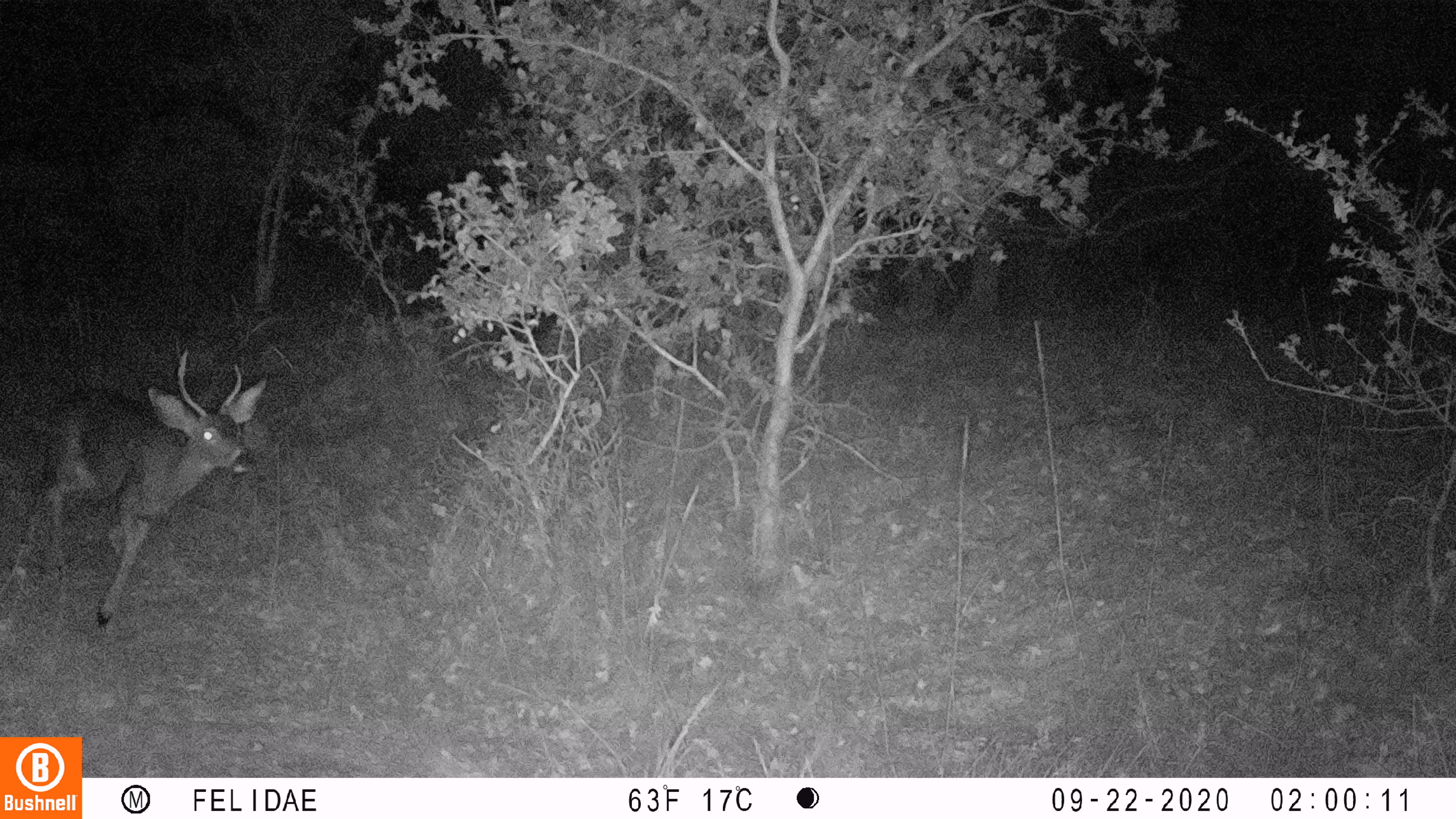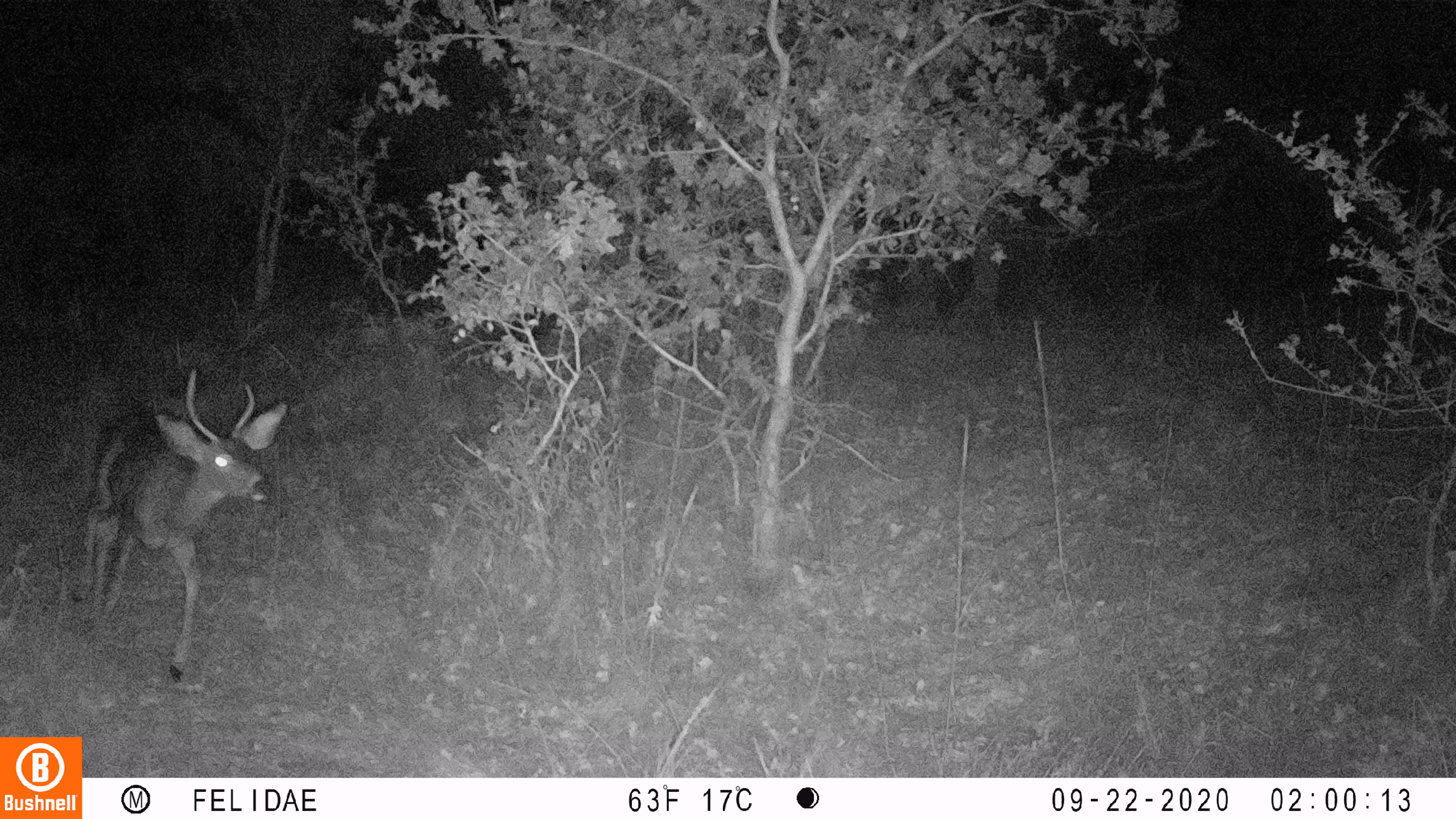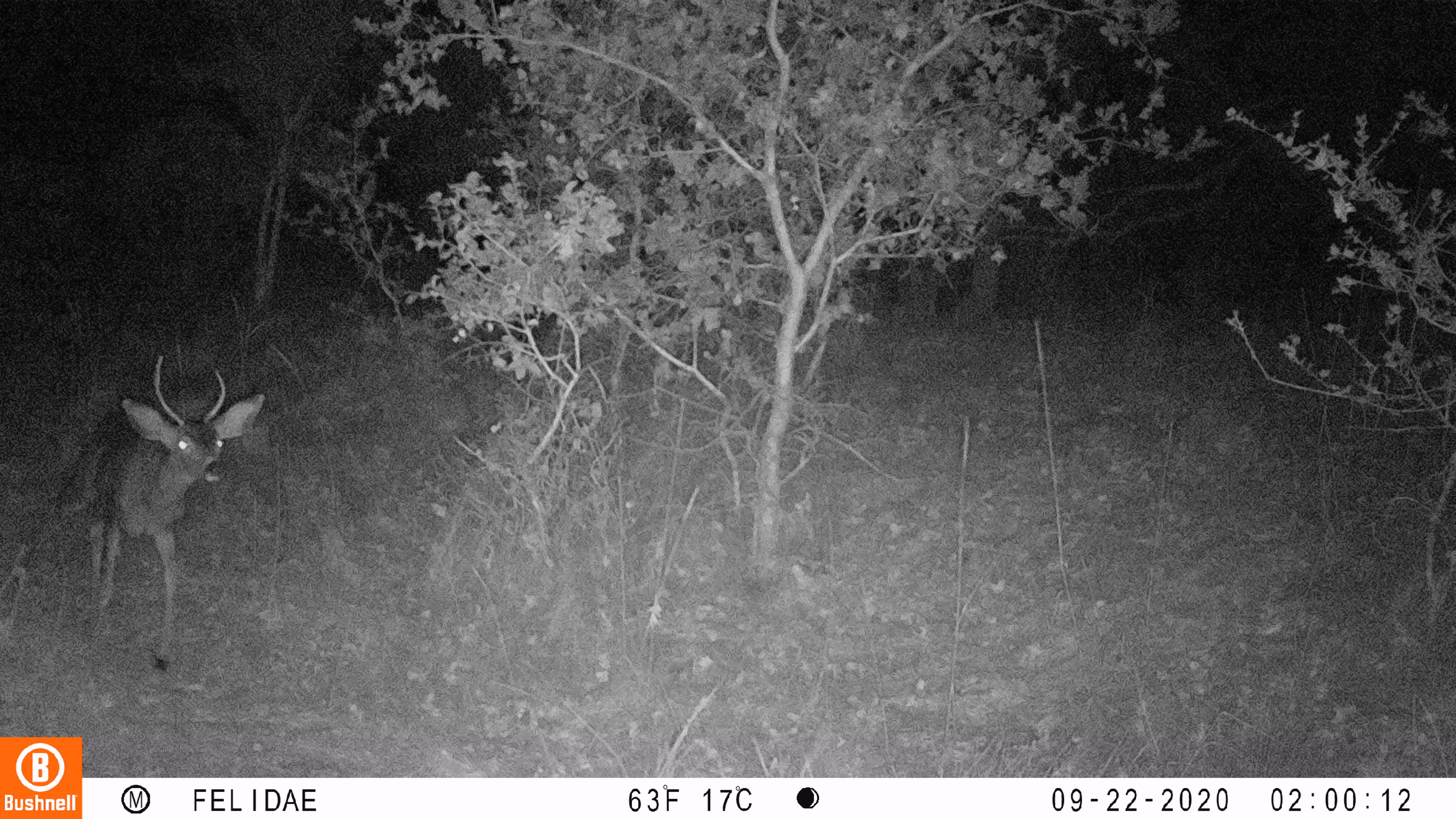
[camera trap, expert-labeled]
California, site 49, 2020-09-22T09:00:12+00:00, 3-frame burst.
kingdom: Animalia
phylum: Chordata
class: Mammalia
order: Artiodactyla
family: Cervidae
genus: Odocoileus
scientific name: Odocoileus hemionus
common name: mule deer